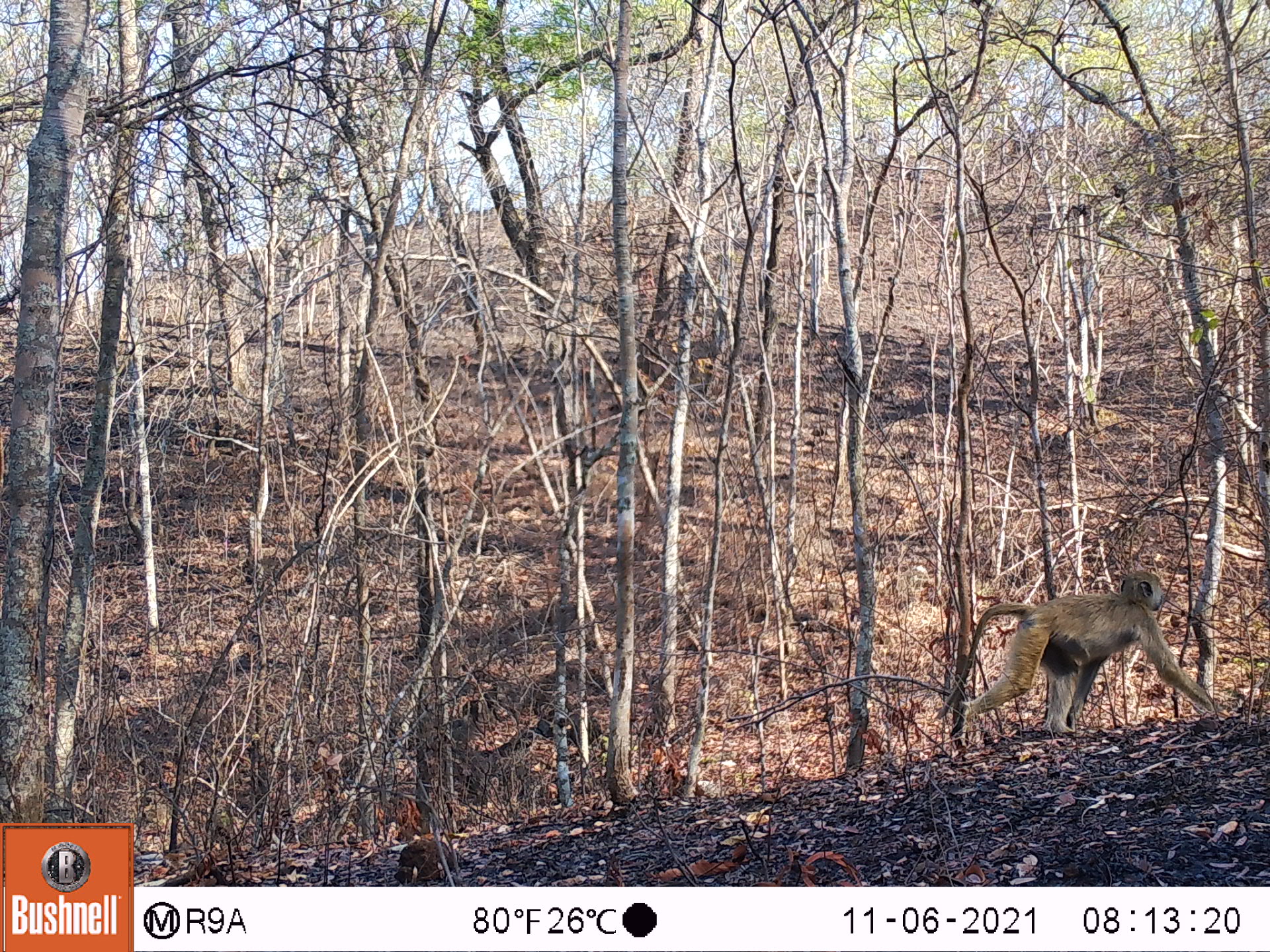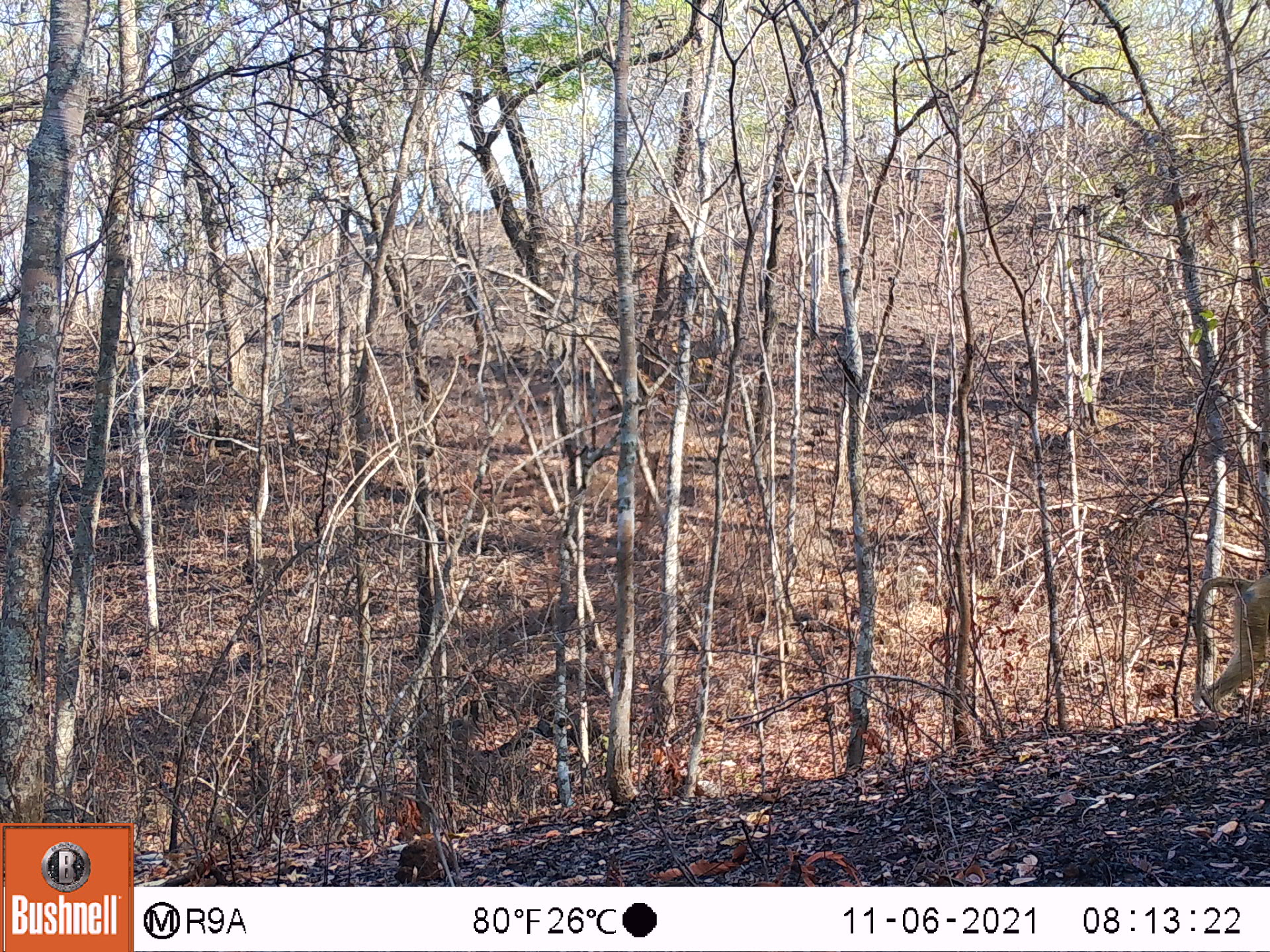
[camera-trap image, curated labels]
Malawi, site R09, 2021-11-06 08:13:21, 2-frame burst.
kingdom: Animalia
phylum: Chordata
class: Mammalia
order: Primates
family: Cercopithecidae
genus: Papio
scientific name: Papio cynocephalus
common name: yellow baboon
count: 1